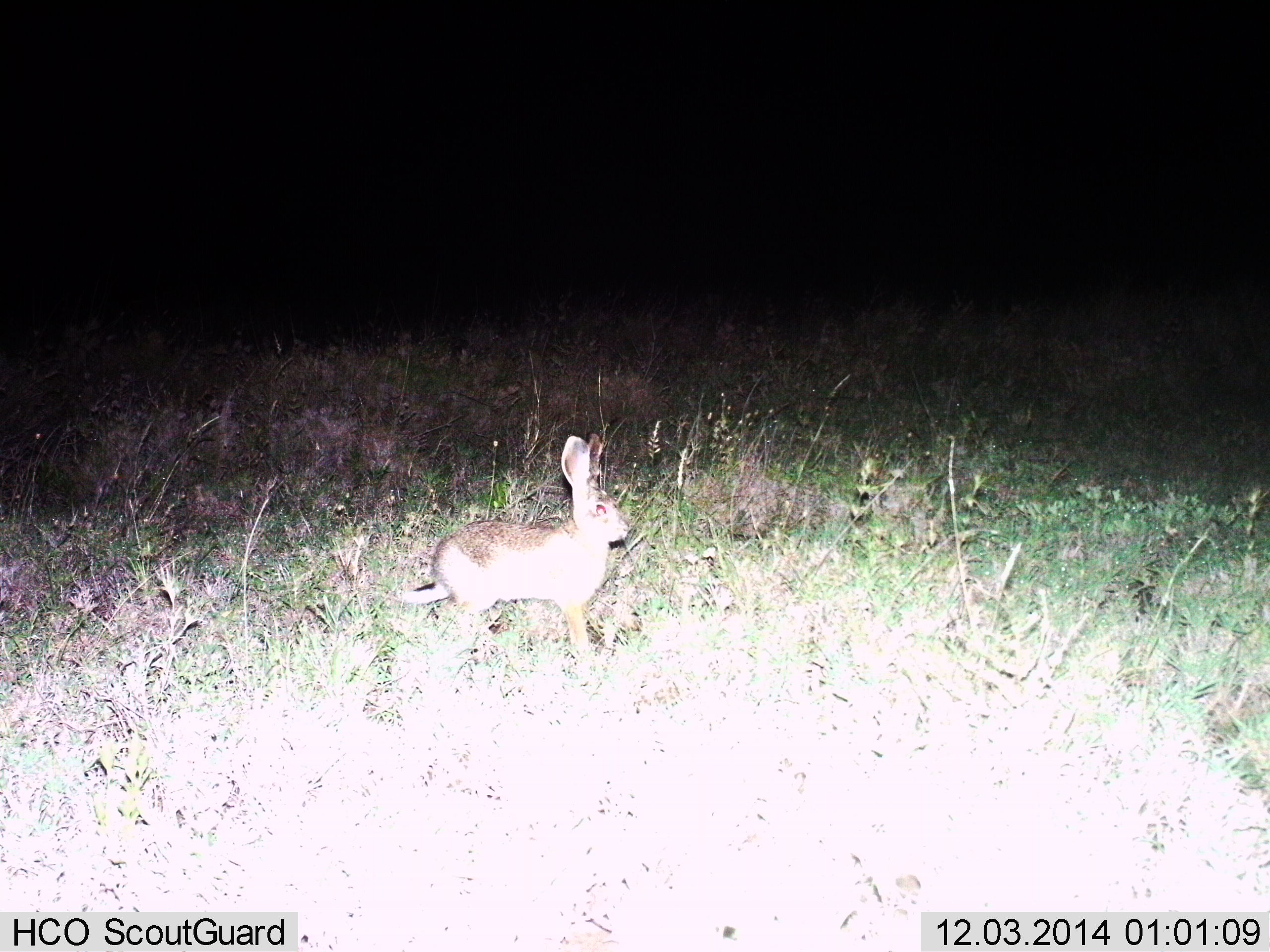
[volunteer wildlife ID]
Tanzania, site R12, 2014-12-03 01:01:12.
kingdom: Animalia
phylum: Chordata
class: Mammalia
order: Lagomorpha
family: Leporidae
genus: Lepus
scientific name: Lepus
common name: hare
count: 1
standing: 80%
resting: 10%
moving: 10%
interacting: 0%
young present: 0%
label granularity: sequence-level